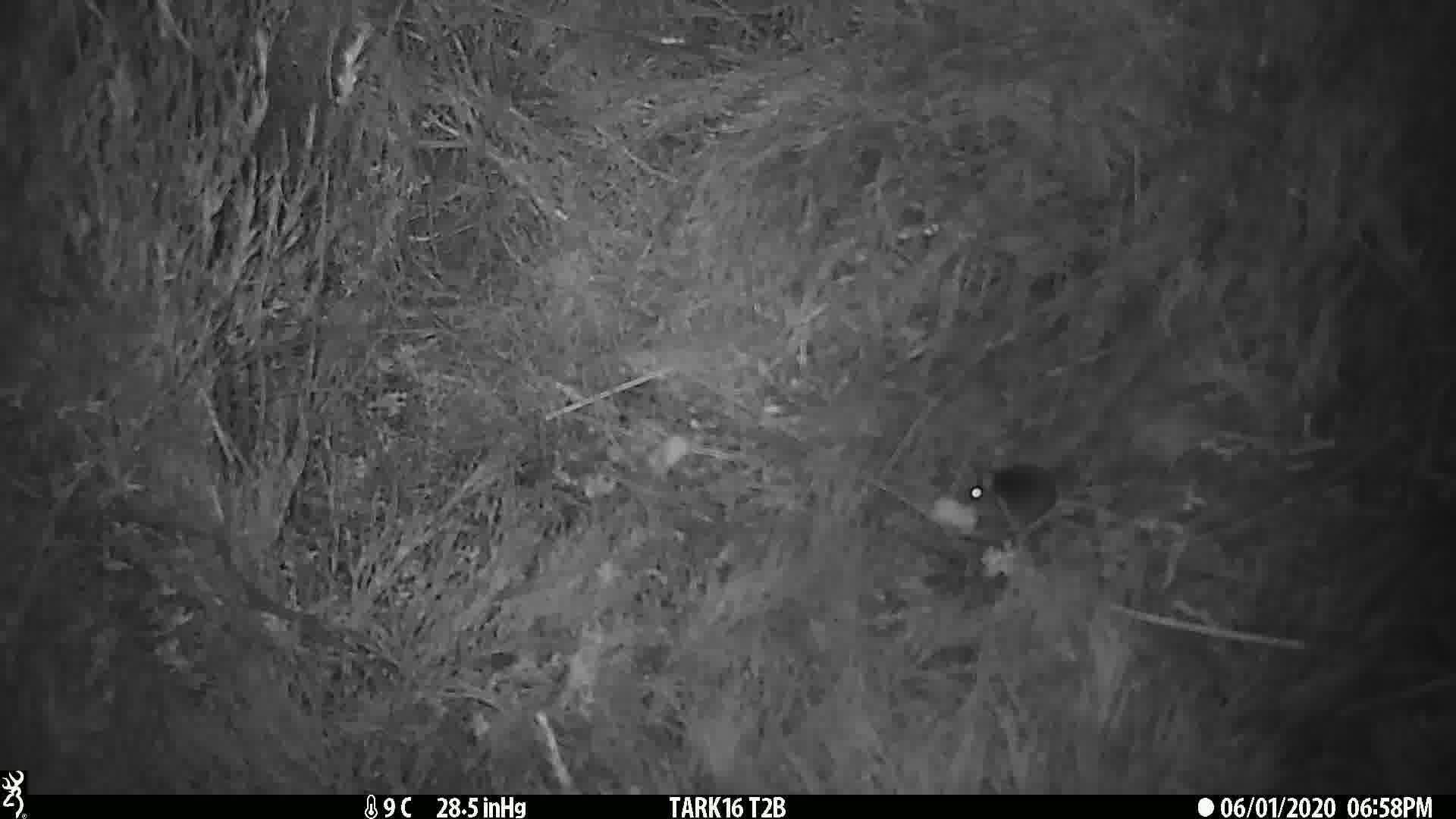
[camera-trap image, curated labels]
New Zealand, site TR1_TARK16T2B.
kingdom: Animalia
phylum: Chordata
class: Mammalia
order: Rodentia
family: Muridae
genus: Mus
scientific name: Mus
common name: mouse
Mouse (Mus).